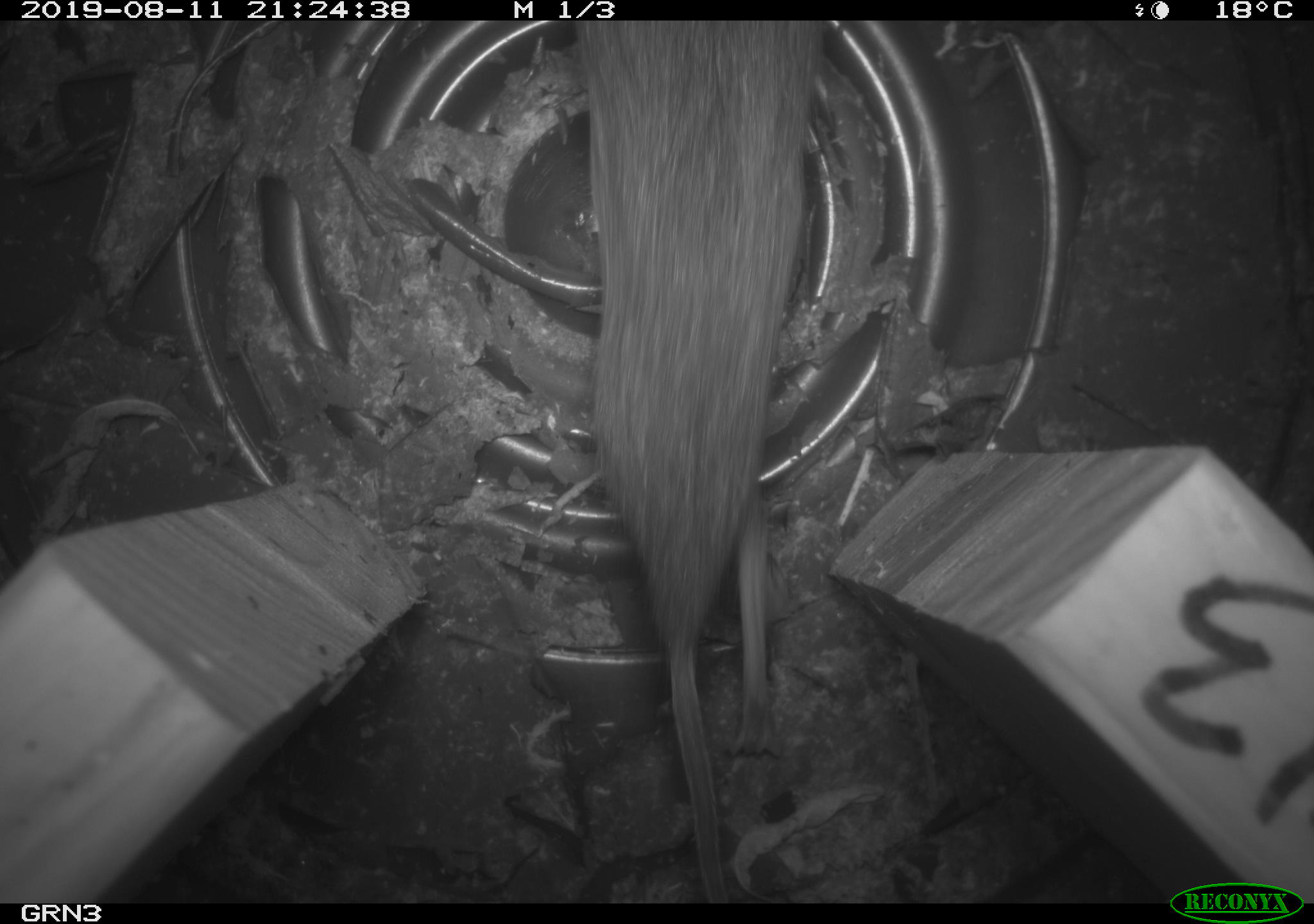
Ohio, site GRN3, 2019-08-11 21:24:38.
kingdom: Animalia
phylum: Chordata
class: Mammalia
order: Rodentia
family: Cricetidae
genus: Microtus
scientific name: Microtus pennsylvanicus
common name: meadow vole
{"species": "meadow vole (Microtus pennsylvanicus)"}